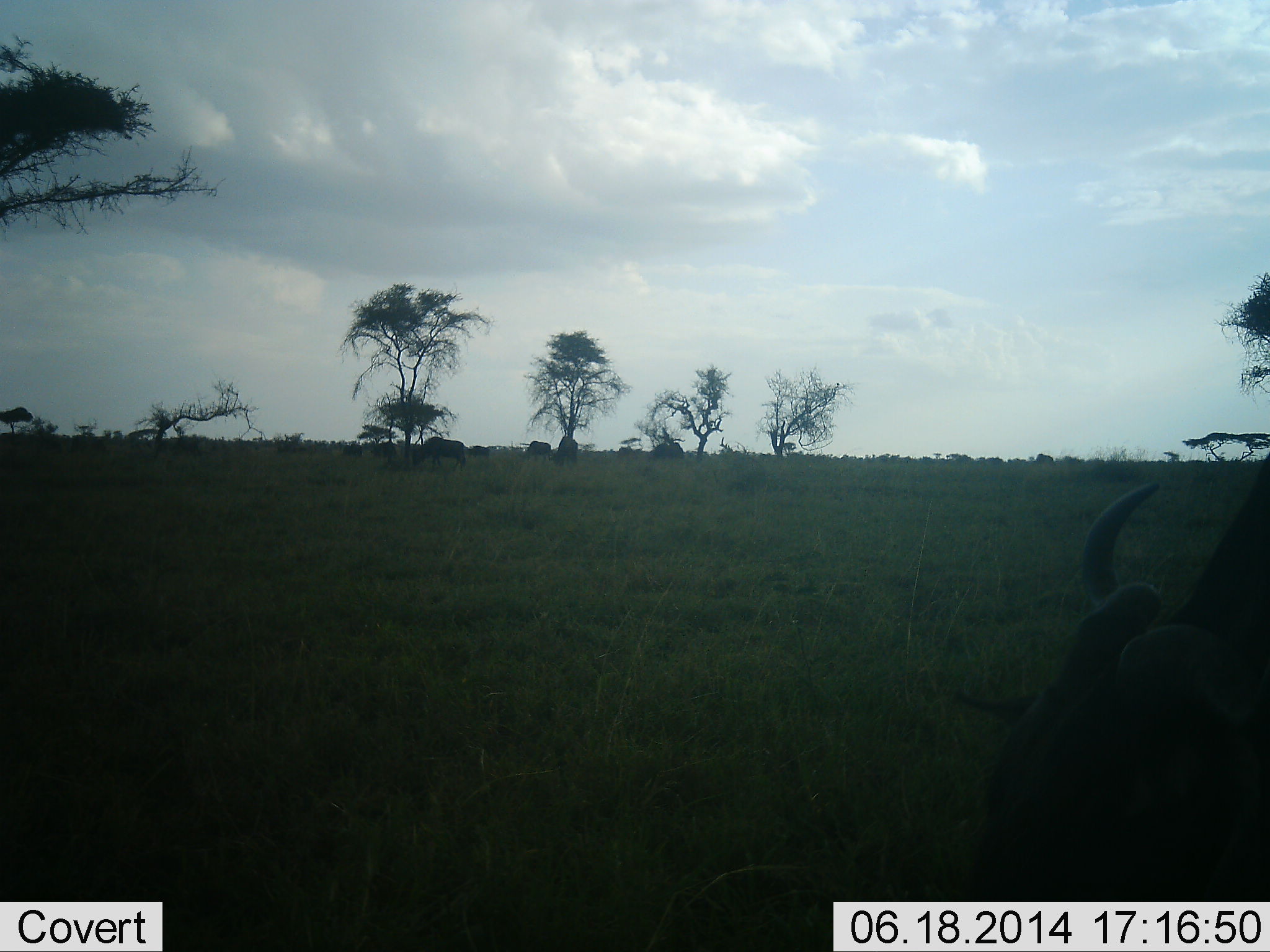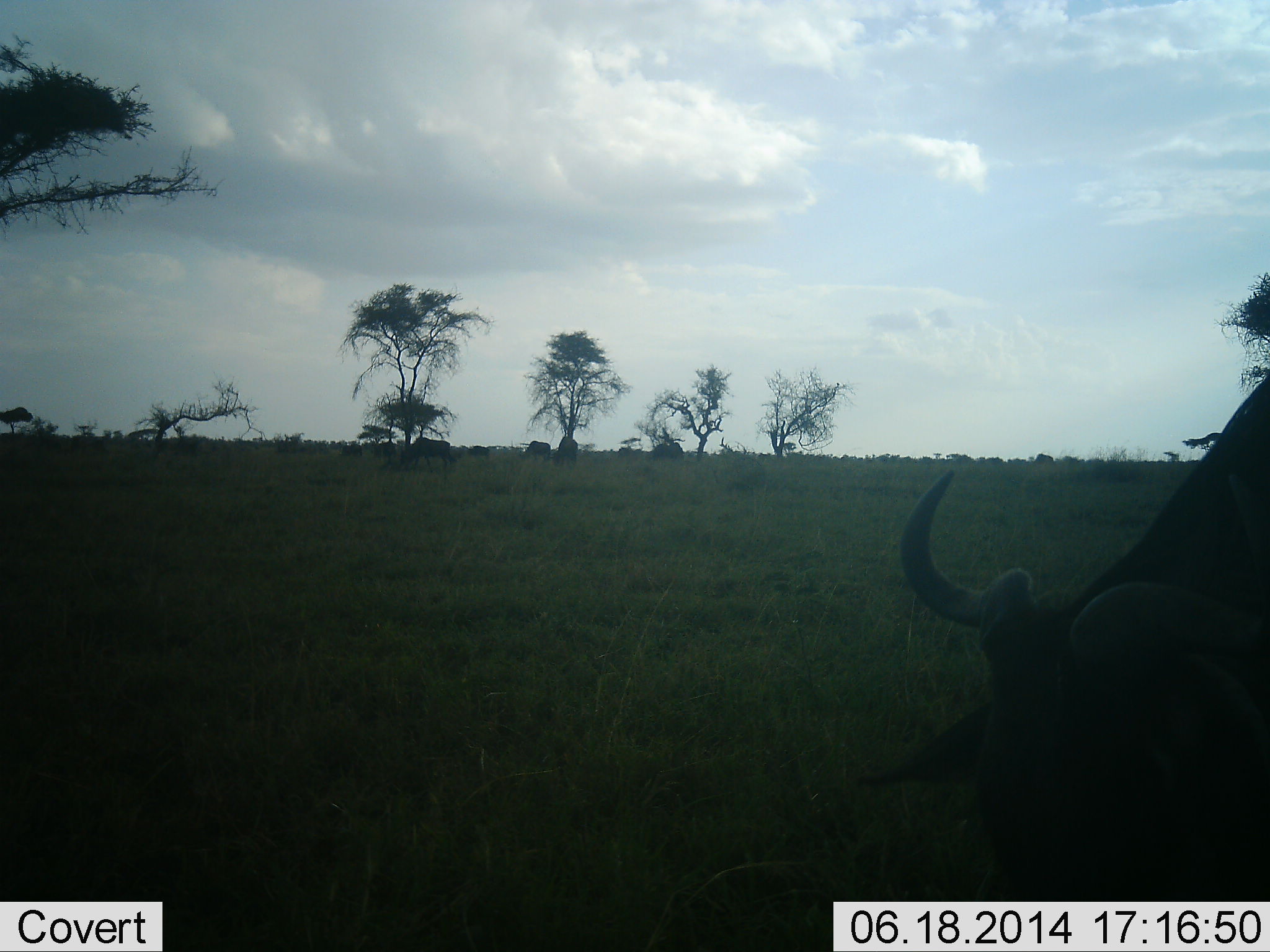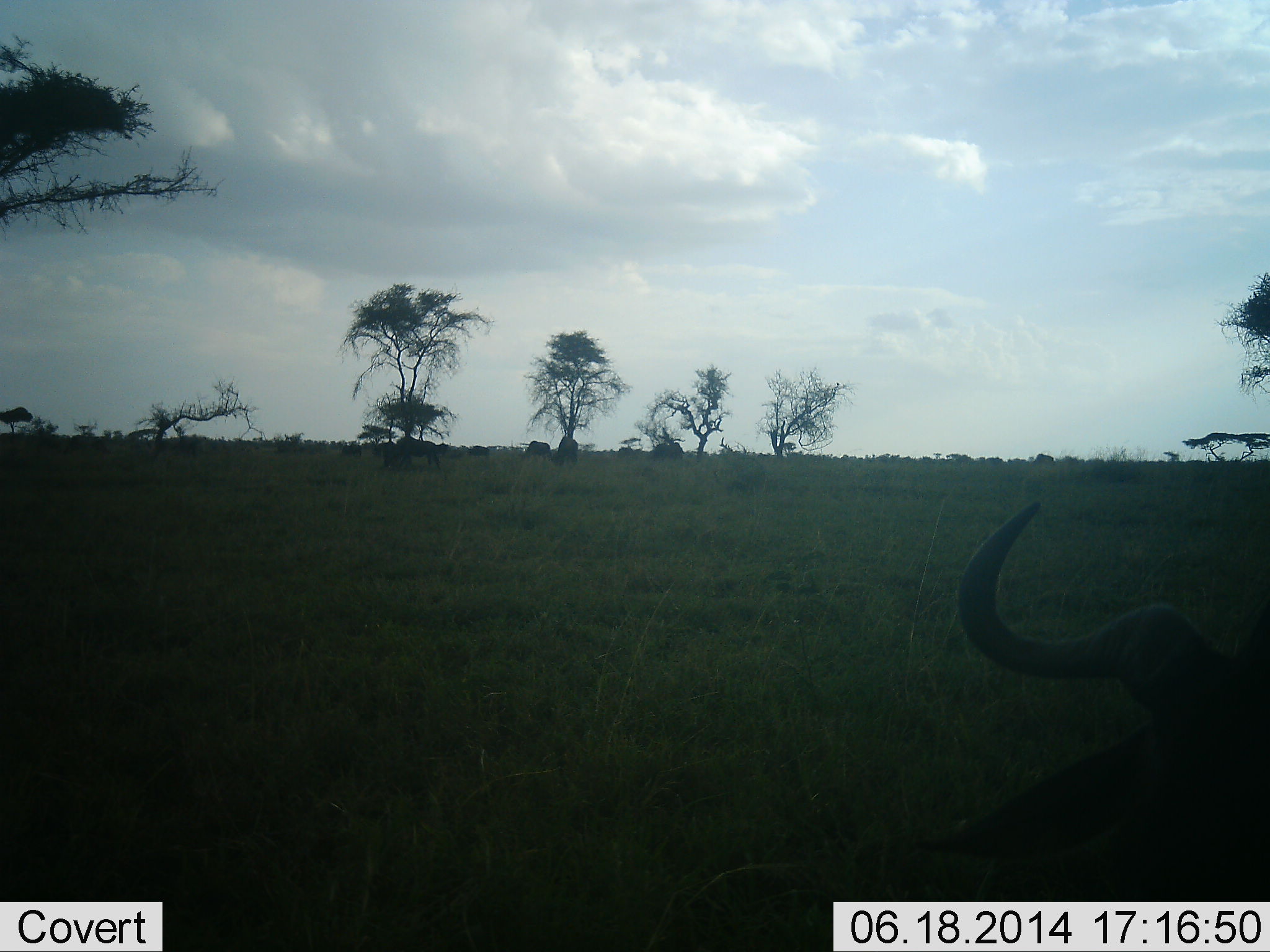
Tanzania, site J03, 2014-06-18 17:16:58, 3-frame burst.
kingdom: Animalia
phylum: Chordata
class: Mammalia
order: Artiodactyla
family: Bovidae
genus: Connochaetes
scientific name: Connochaetes taurinus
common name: blue wildebeest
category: wildebeest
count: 4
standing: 40%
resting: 10%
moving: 50%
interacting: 0%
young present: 0%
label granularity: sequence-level